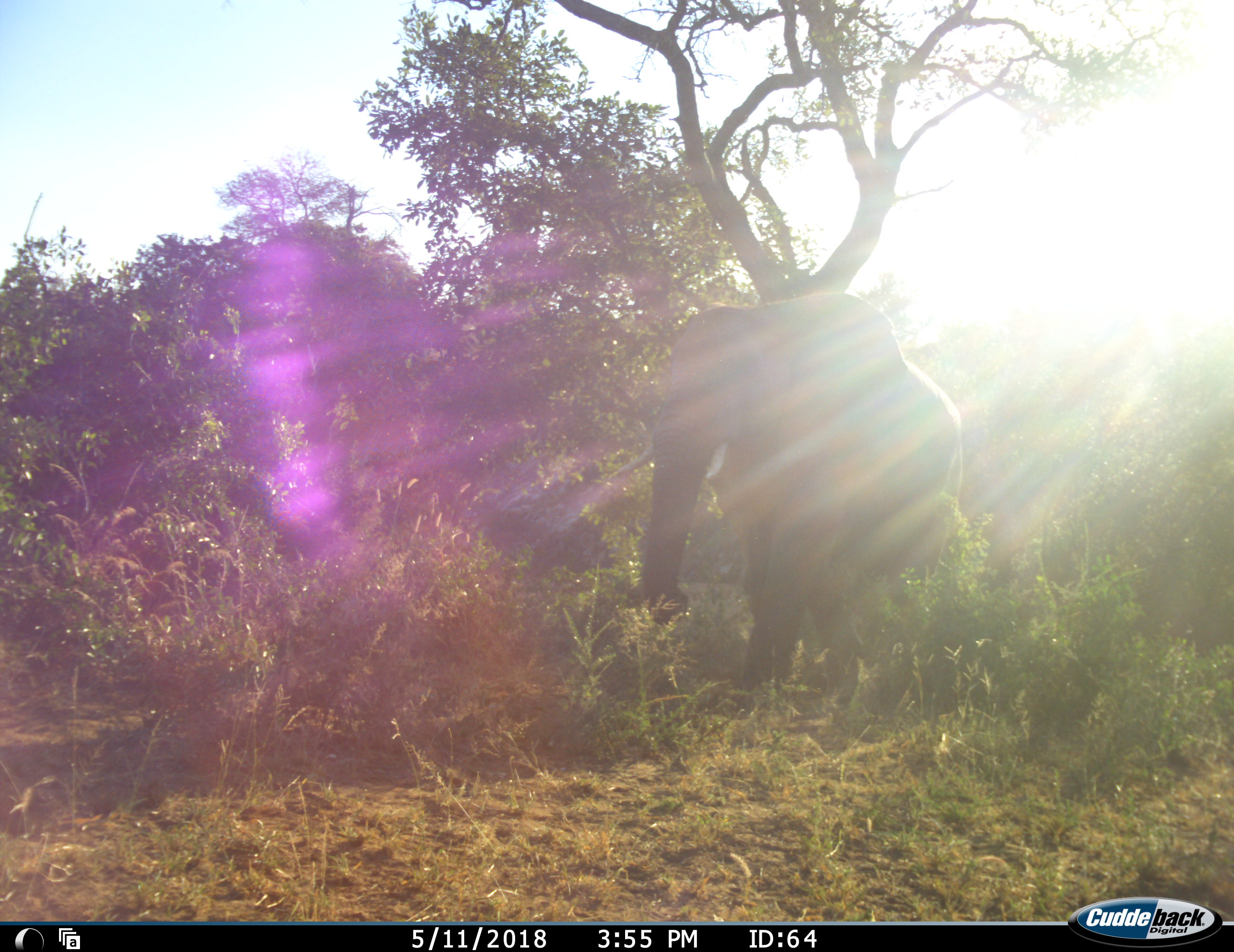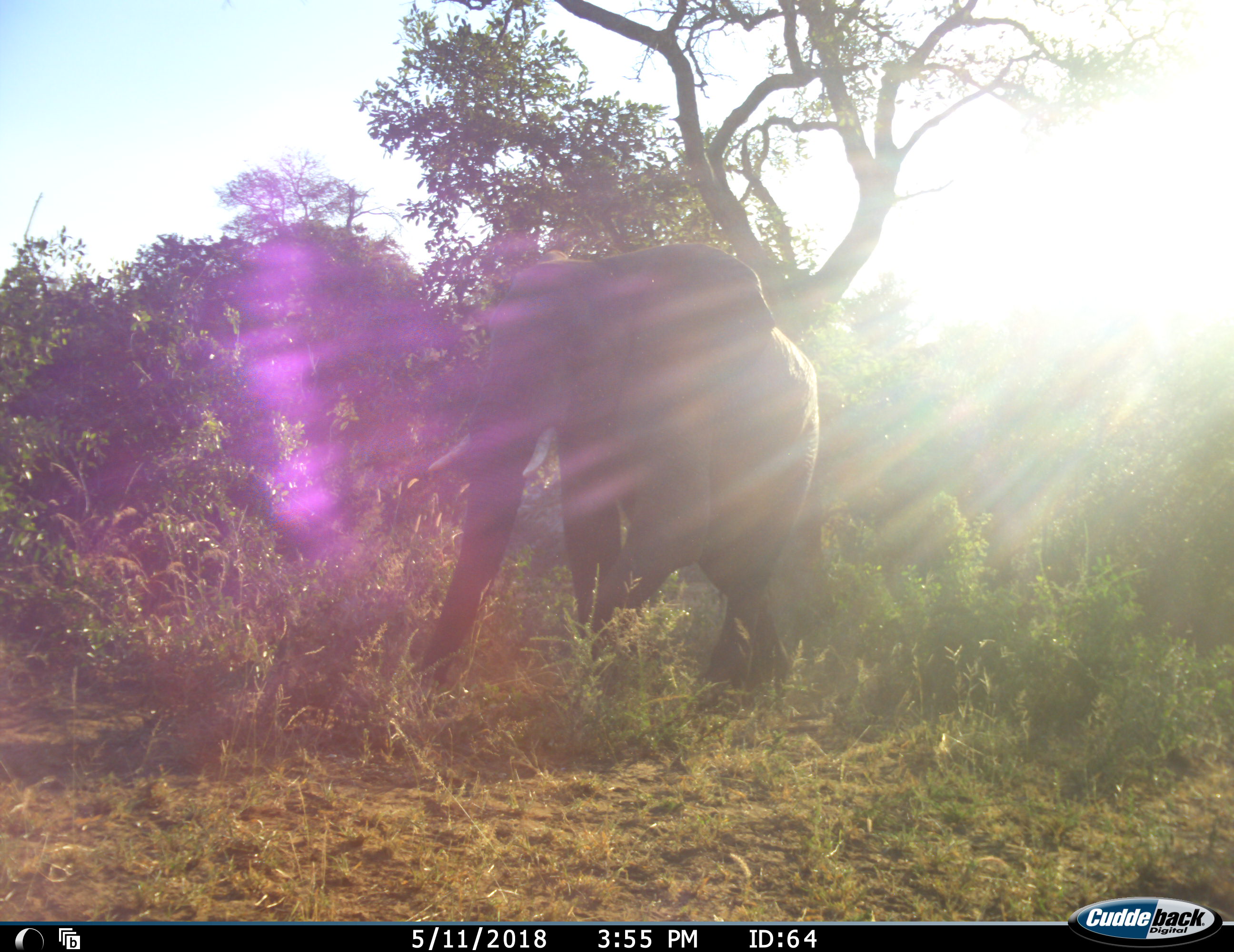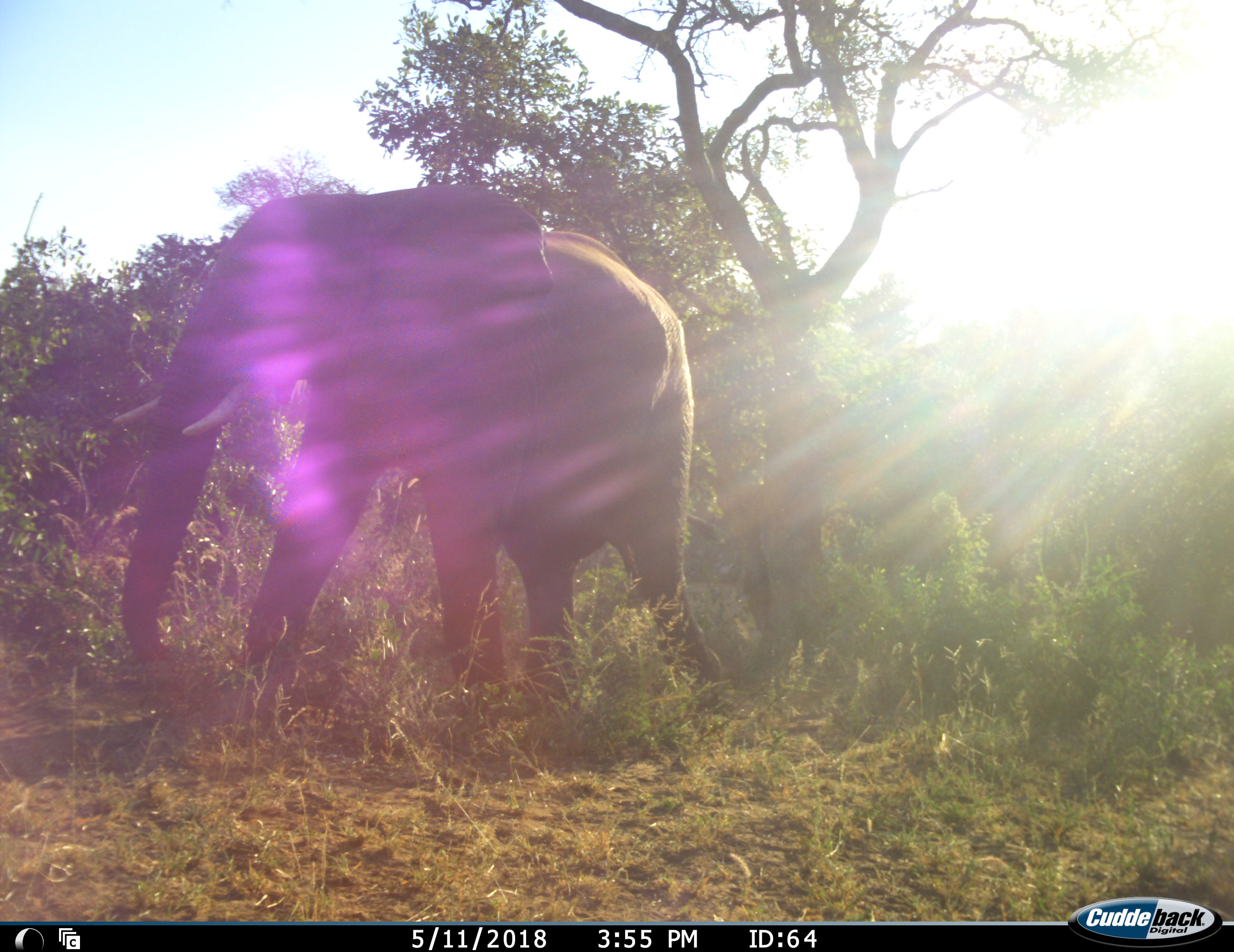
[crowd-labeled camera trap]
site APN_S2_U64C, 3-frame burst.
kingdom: Animalia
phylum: Chordata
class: Mammalia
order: Proboscidea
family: Elephantidae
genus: Loxodonta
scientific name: Loxodonta africana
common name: african bush elephant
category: elephant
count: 1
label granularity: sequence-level